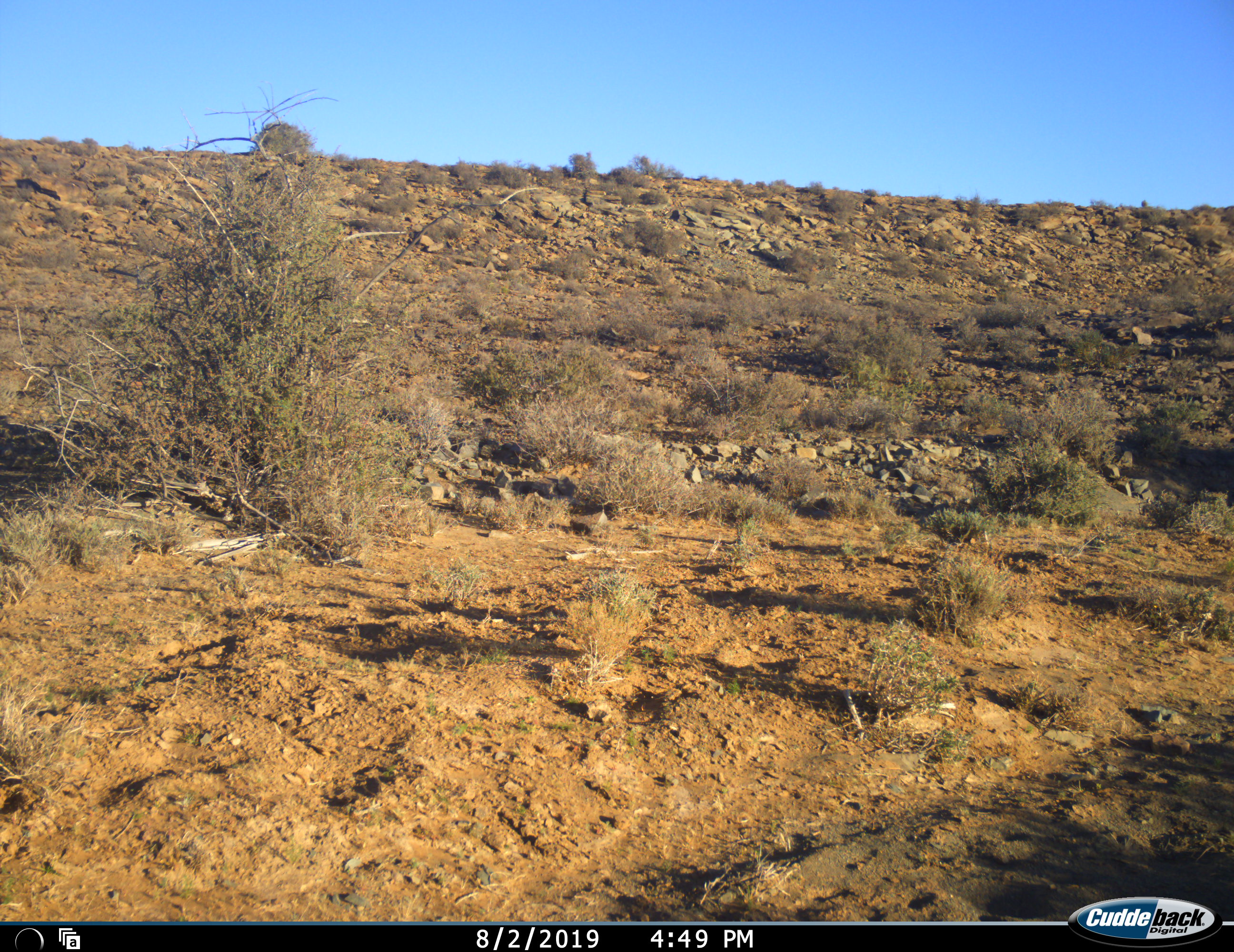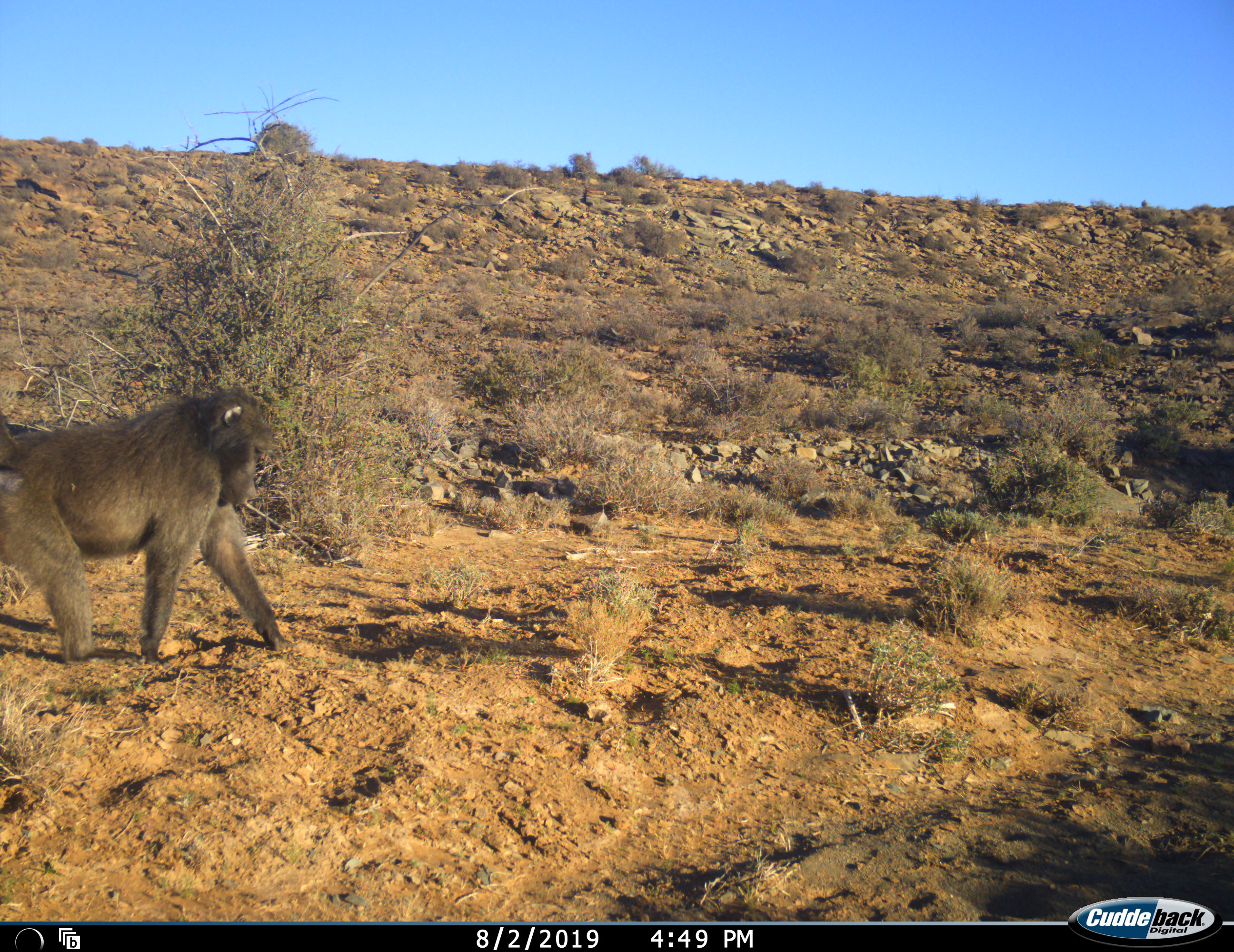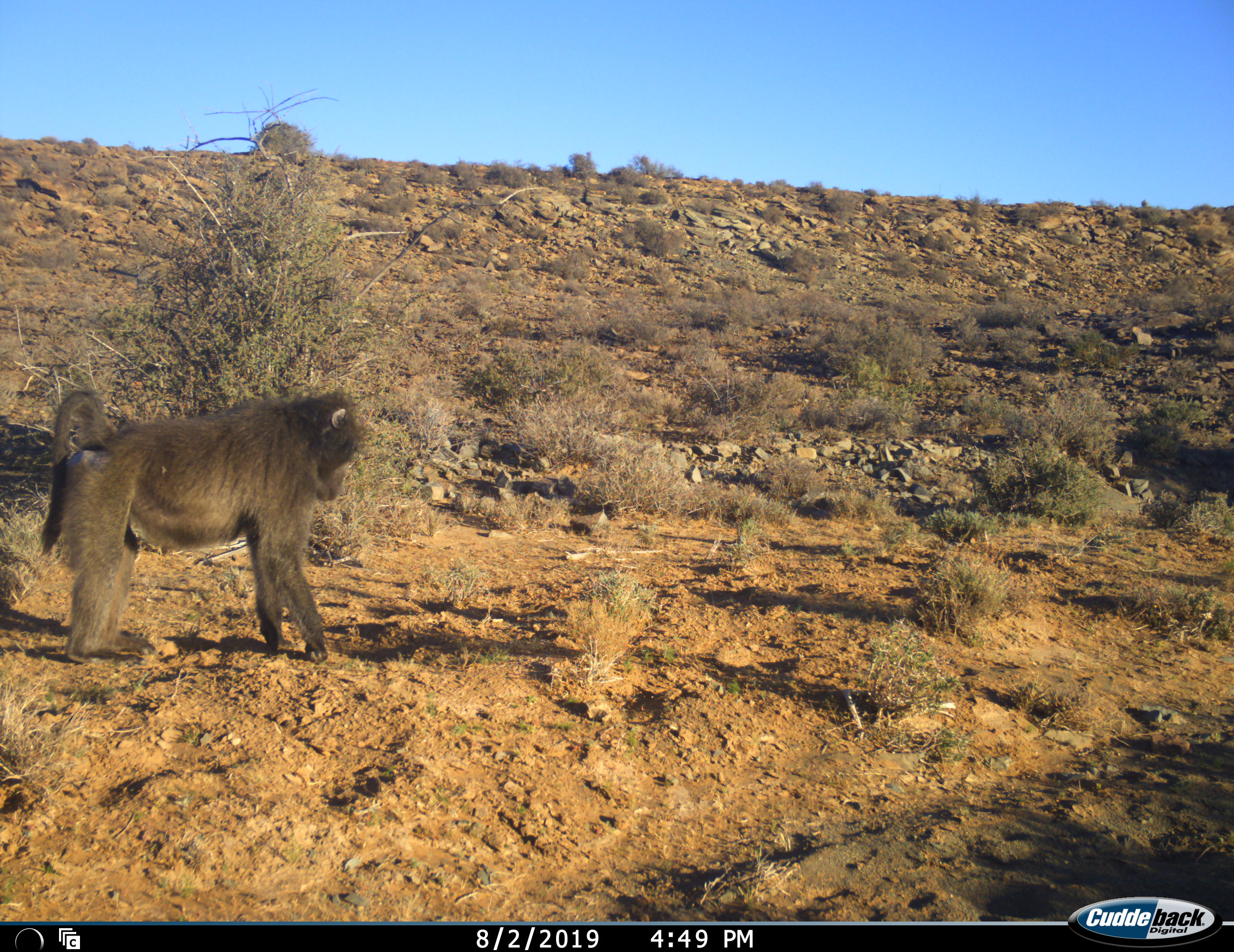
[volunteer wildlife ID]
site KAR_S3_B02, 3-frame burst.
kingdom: Animalia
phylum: Chordata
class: Mammalia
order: Primates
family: Cercopithecidae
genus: Papio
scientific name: Papio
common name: baboon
Baboon (Papio), count 1. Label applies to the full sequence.